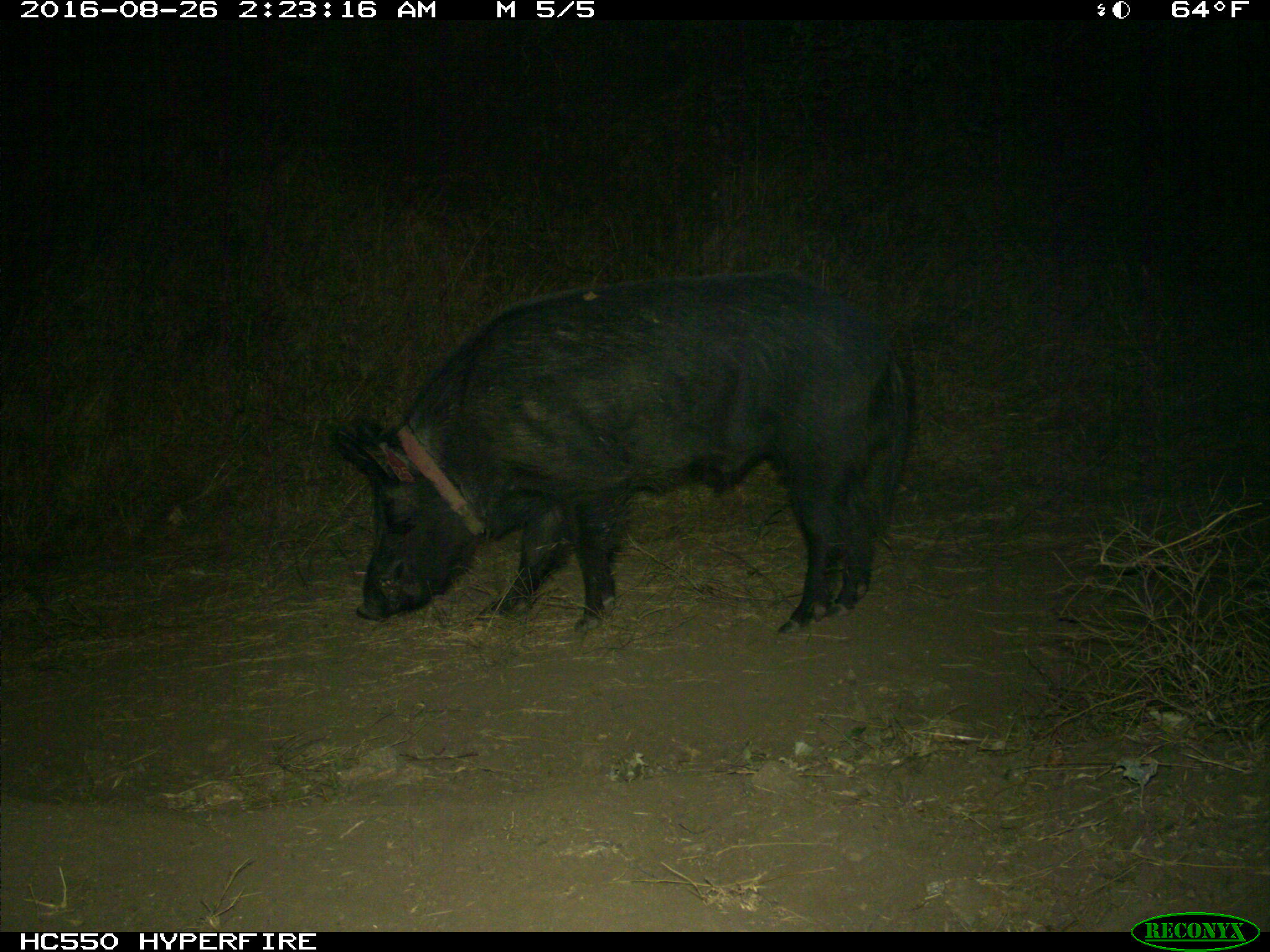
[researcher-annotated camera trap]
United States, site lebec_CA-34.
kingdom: Animalia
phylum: Chordata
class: Mammalia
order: Artiodactyla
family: Suidae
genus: Sus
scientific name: Sus scrofa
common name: wild boar